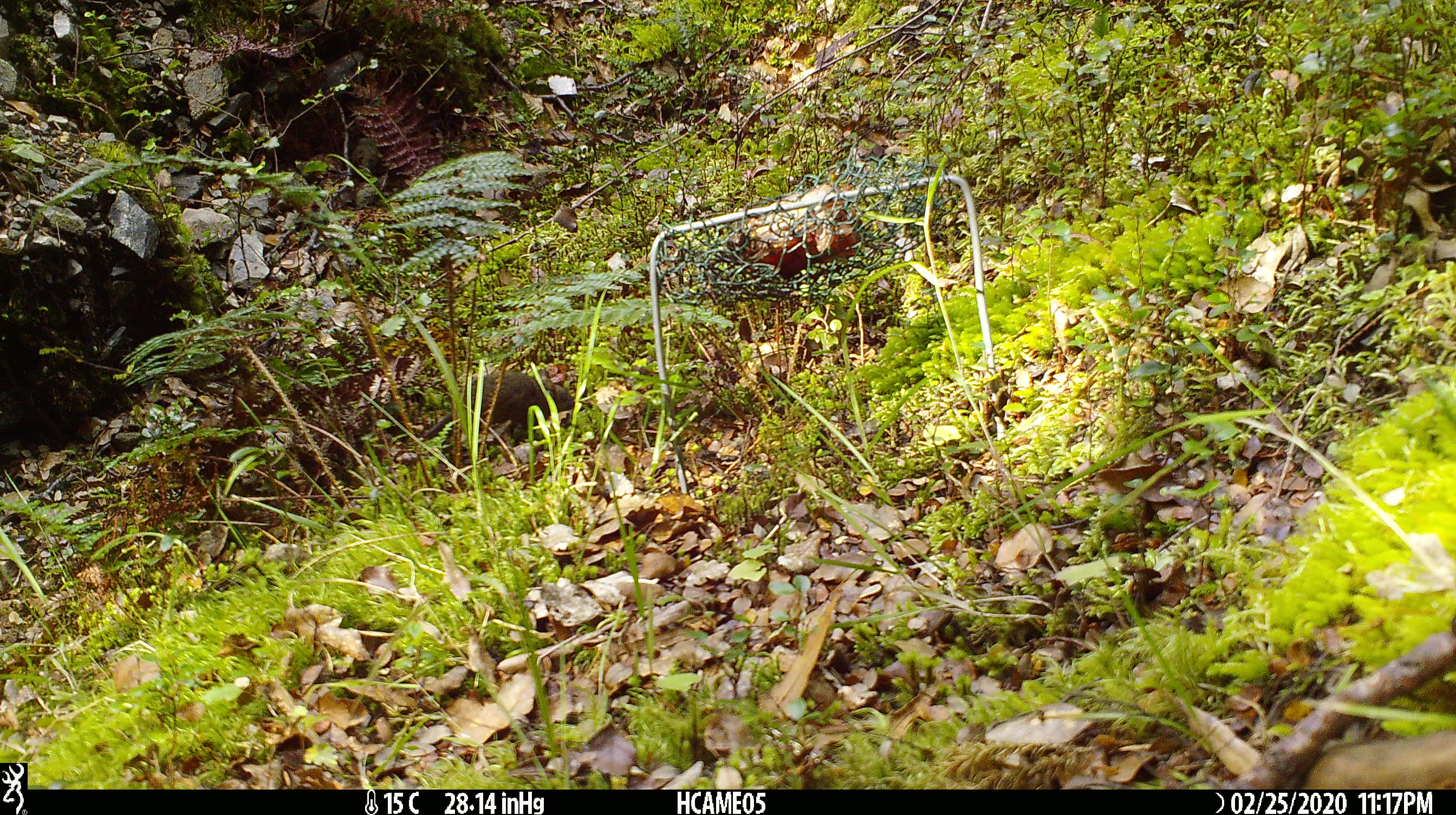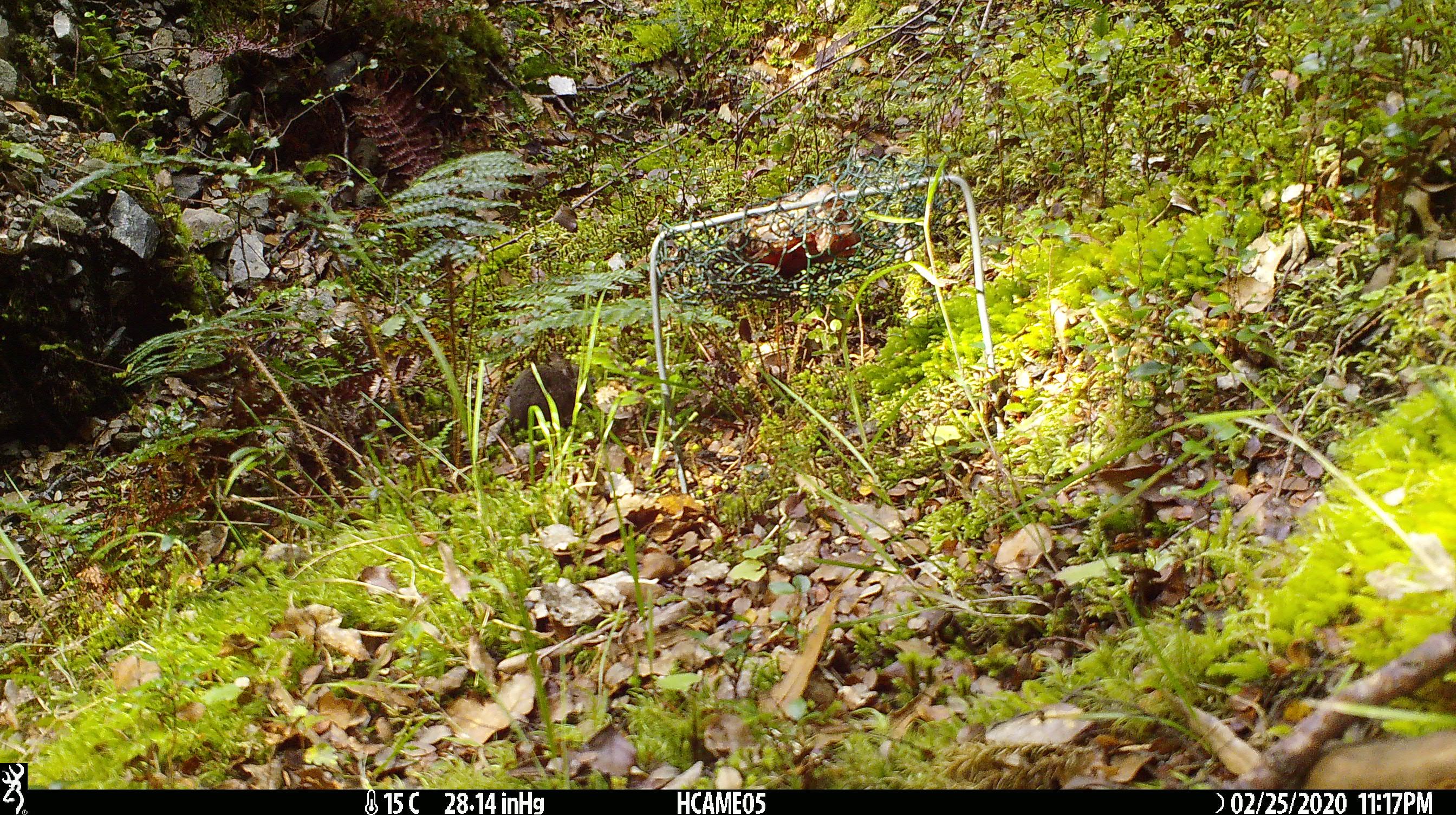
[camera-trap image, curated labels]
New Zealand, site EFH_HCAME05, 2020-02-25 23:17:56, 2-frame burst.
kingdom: Animalia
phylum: Chordata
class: Mammalia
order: Rodentia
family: Muridae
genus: Mus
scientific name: Mus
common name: mouse